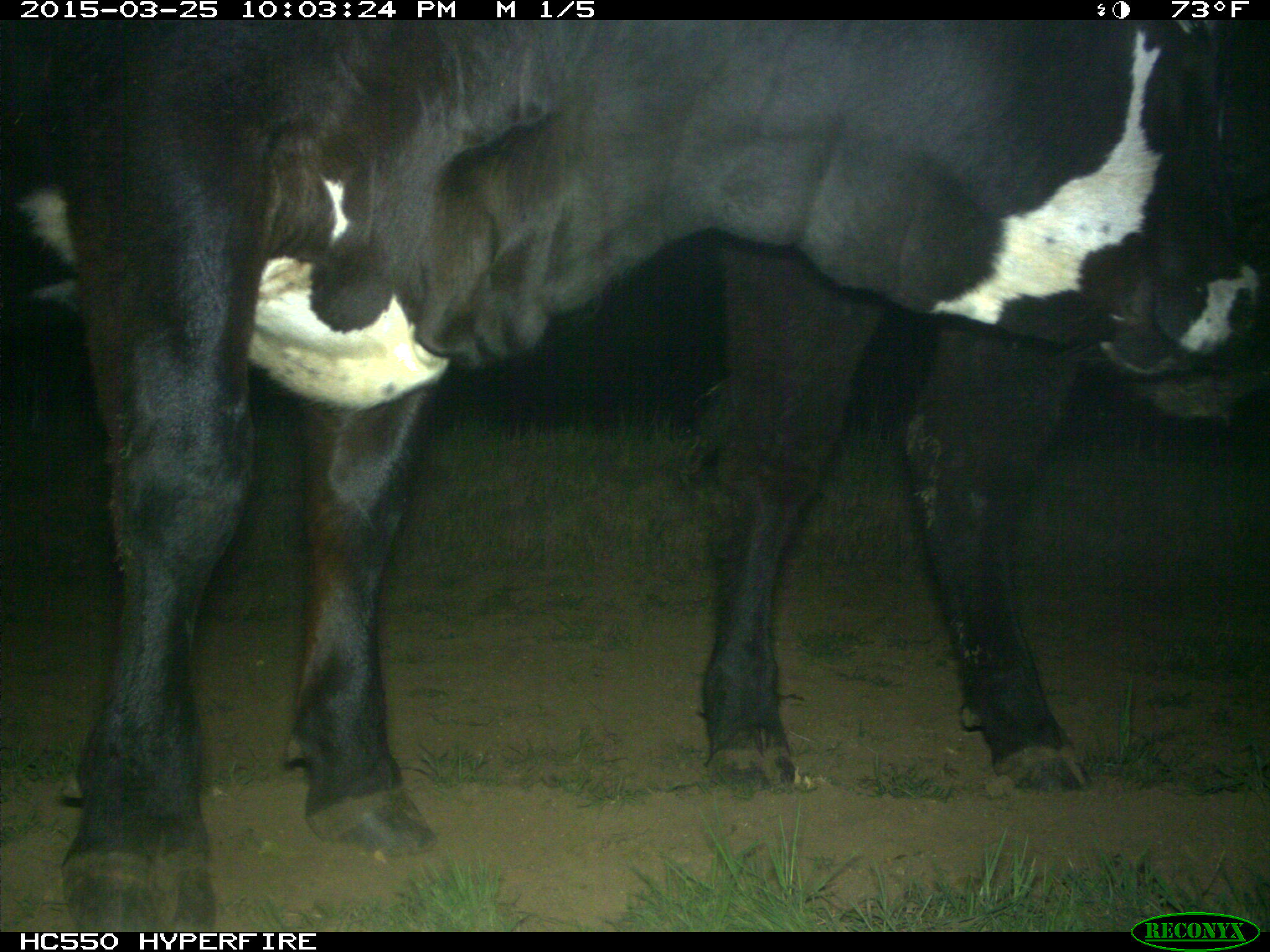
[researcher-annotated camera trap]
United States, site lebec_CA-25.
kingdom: Animalia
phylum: Chordata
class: Mammalia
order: Artiodactyla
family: Bovidae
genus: Bos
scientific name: Bos taurus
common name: domestic cow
Bos taurus (domestic cow).